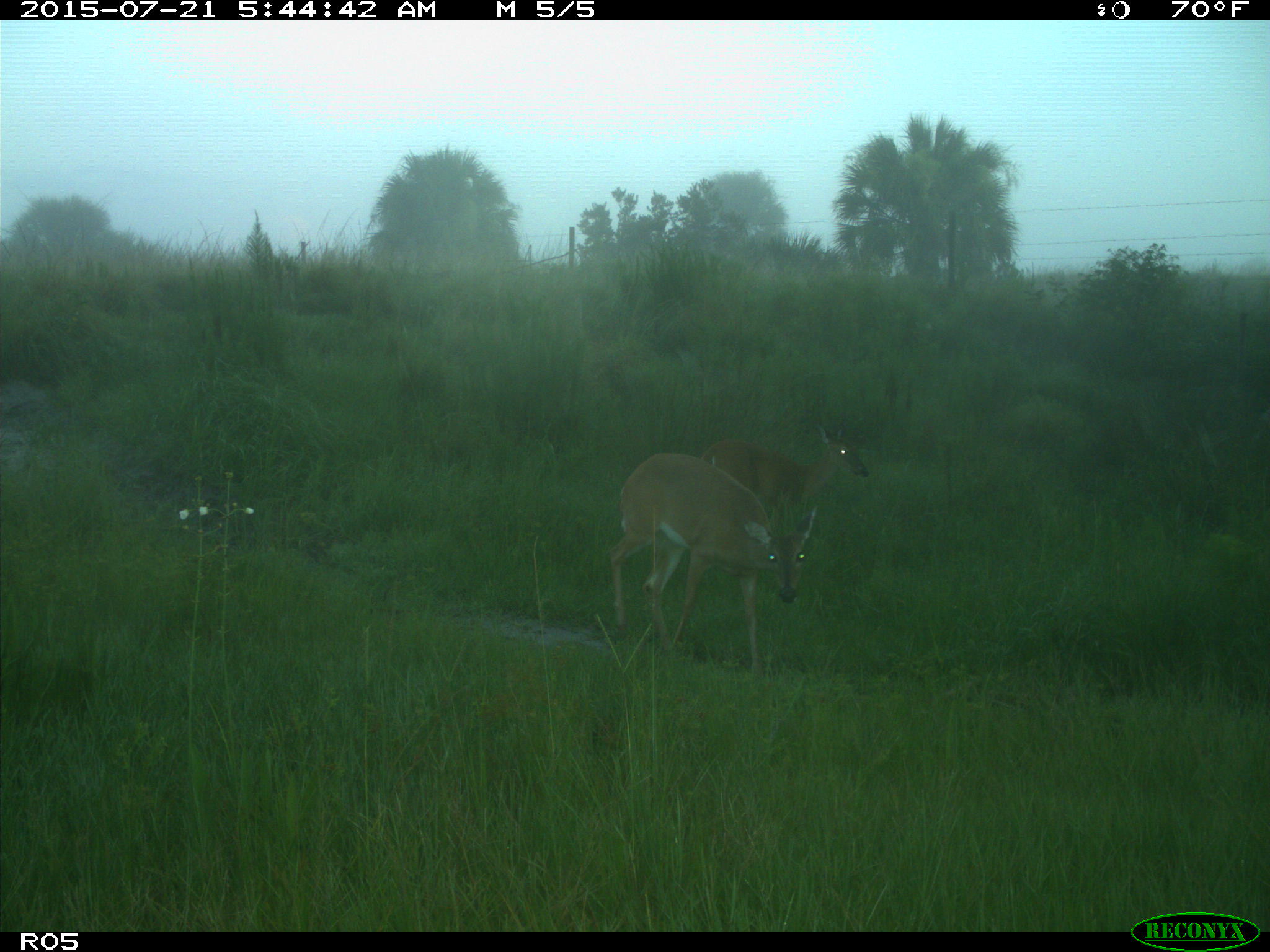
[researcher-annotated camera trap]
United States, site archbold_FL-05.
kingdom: Animalia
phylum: Chordata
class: Mammalia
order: Artiodactyla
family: Cervidae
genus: Odocoileus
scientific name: Odocoileus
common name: deer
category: unidentified deer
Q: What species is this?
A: Unidentified deer (deer) (Odocoileus).